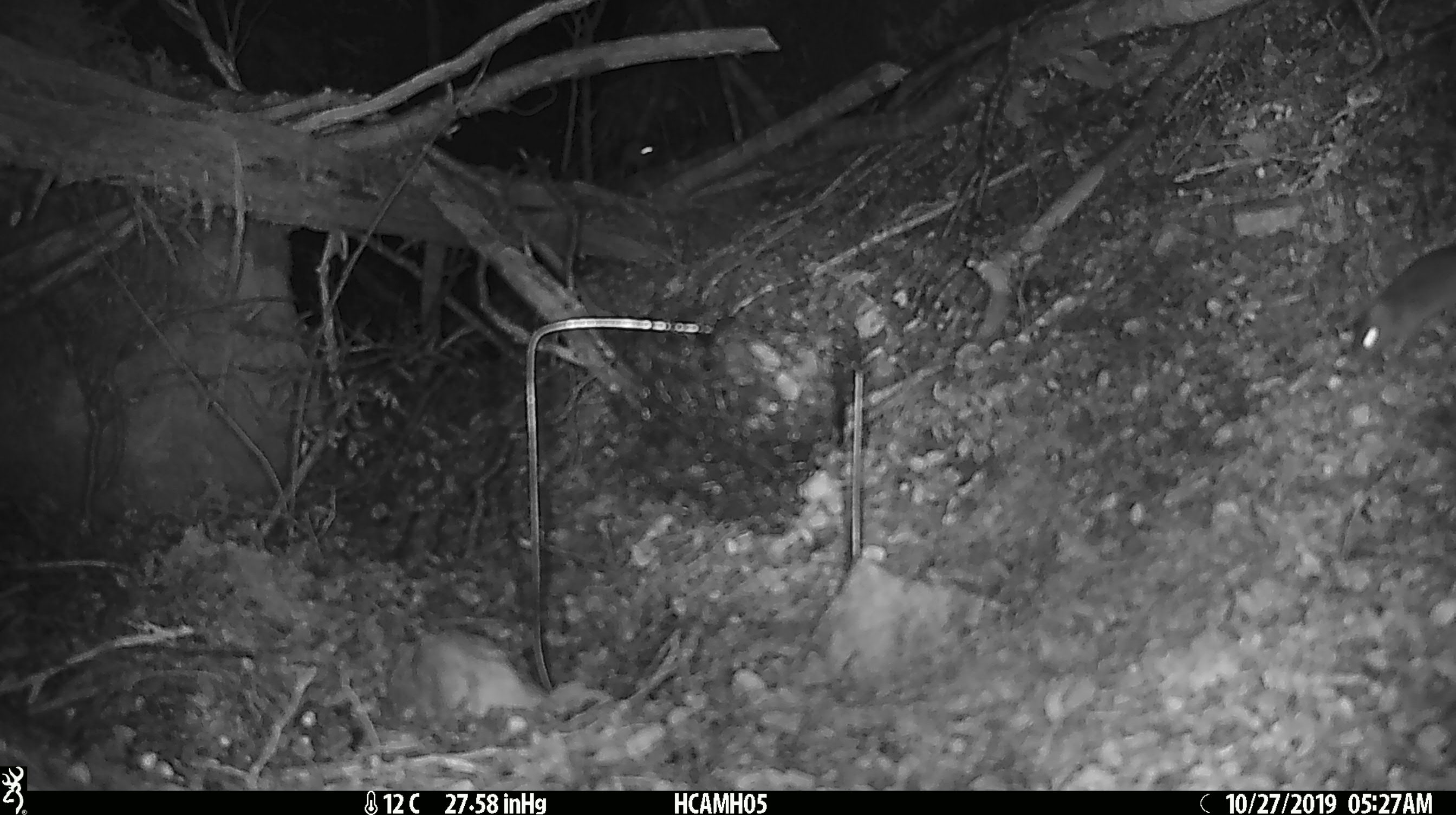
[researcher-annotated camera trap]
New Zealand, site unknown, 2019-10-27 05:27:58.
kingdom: Animalia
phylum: Chordata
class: Mammalia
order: Rodentia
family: Muridae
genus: Mus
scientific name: Mus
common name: mouse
Mouse (Mus).